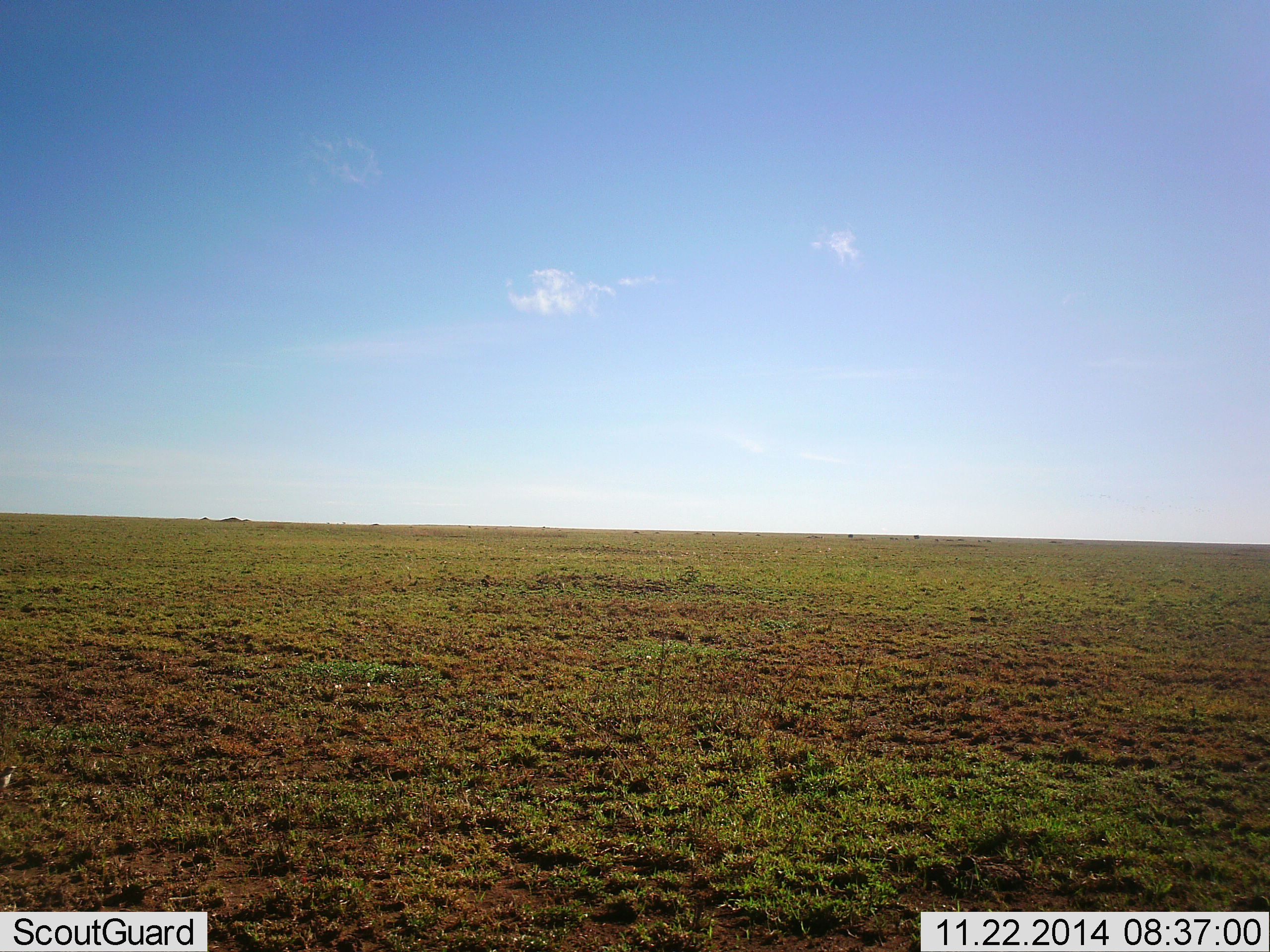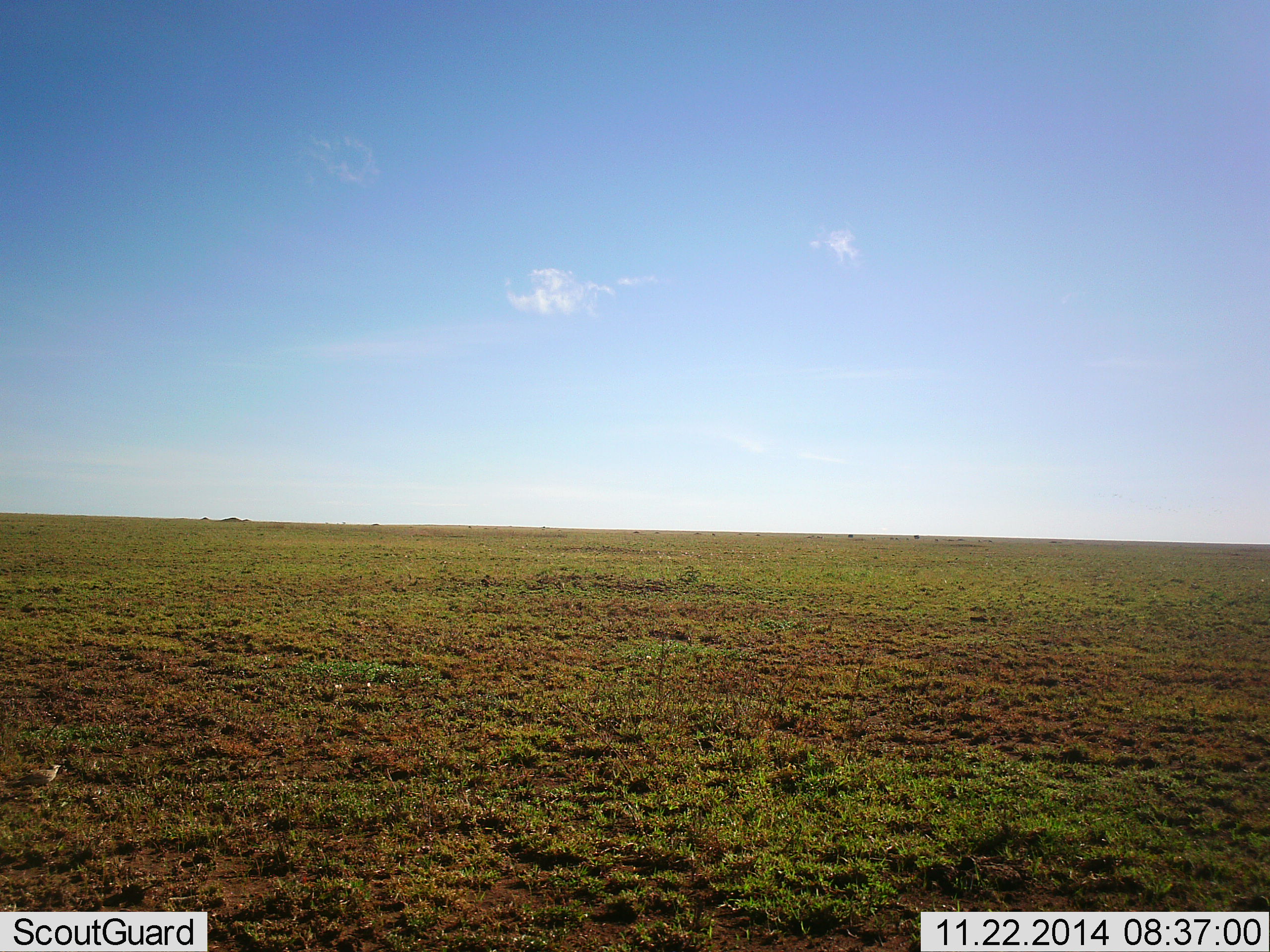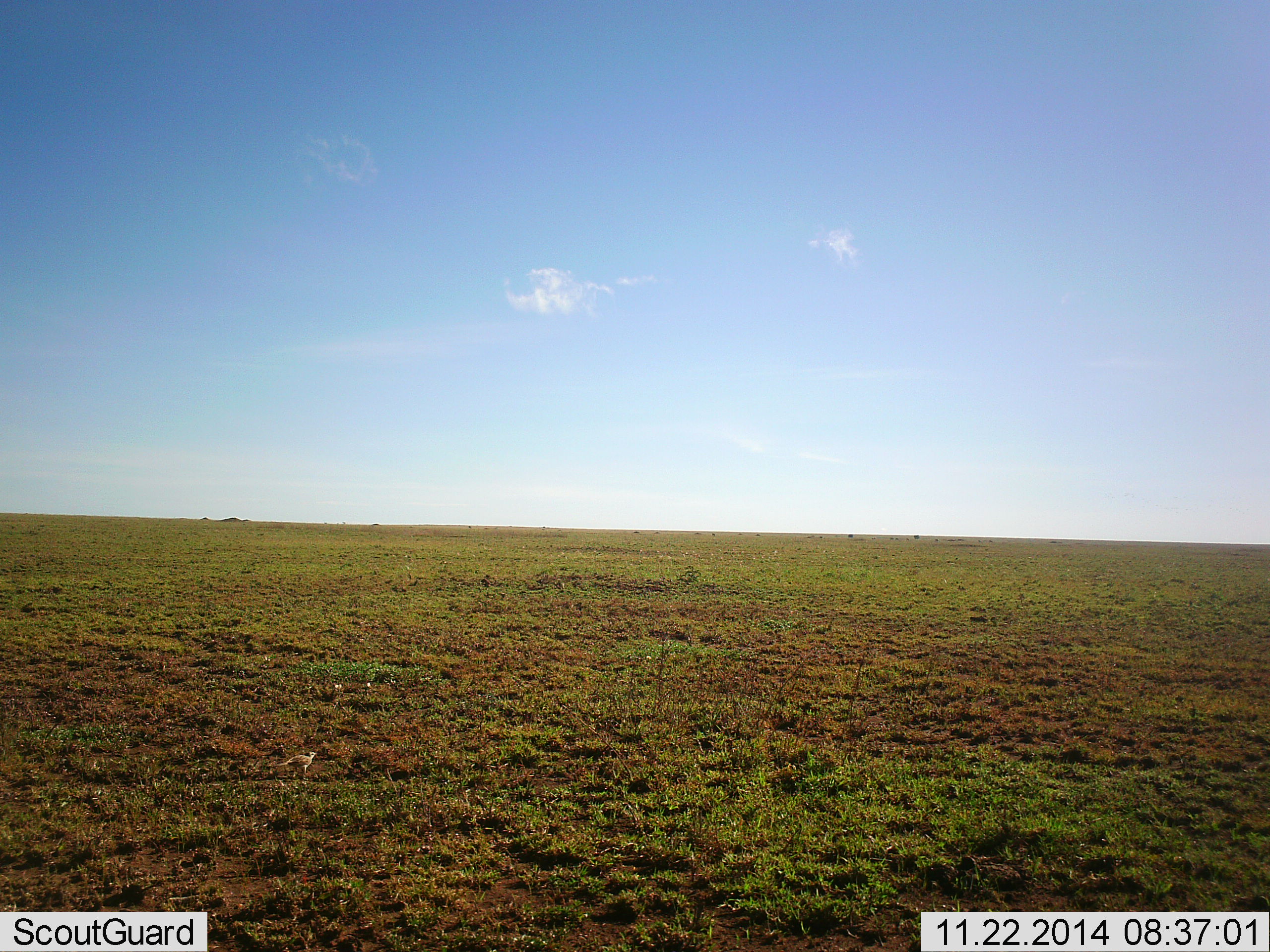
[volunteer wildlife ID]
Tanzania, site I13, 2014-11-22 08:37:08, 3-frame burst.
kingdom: Animalia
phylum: Chordata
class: Aves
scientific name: Aves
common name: bird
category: otherbird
Otherbird (bird) (Aves), count 1. Behavior (volunteer vote fractions): standing 0%, resting 0%, moving 100%, interacting 0%. Young present (vote fraction): 0%. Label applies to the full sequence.